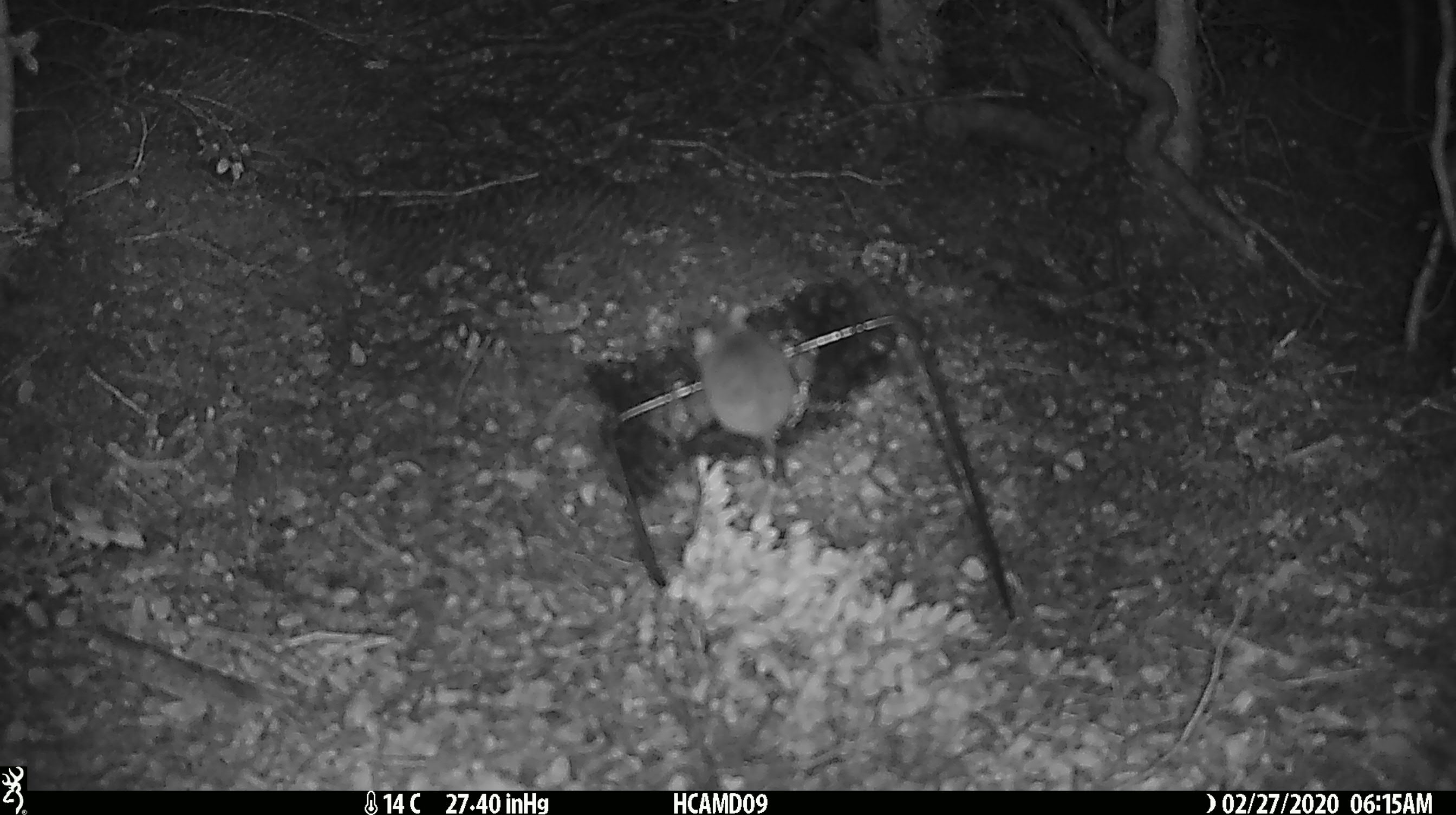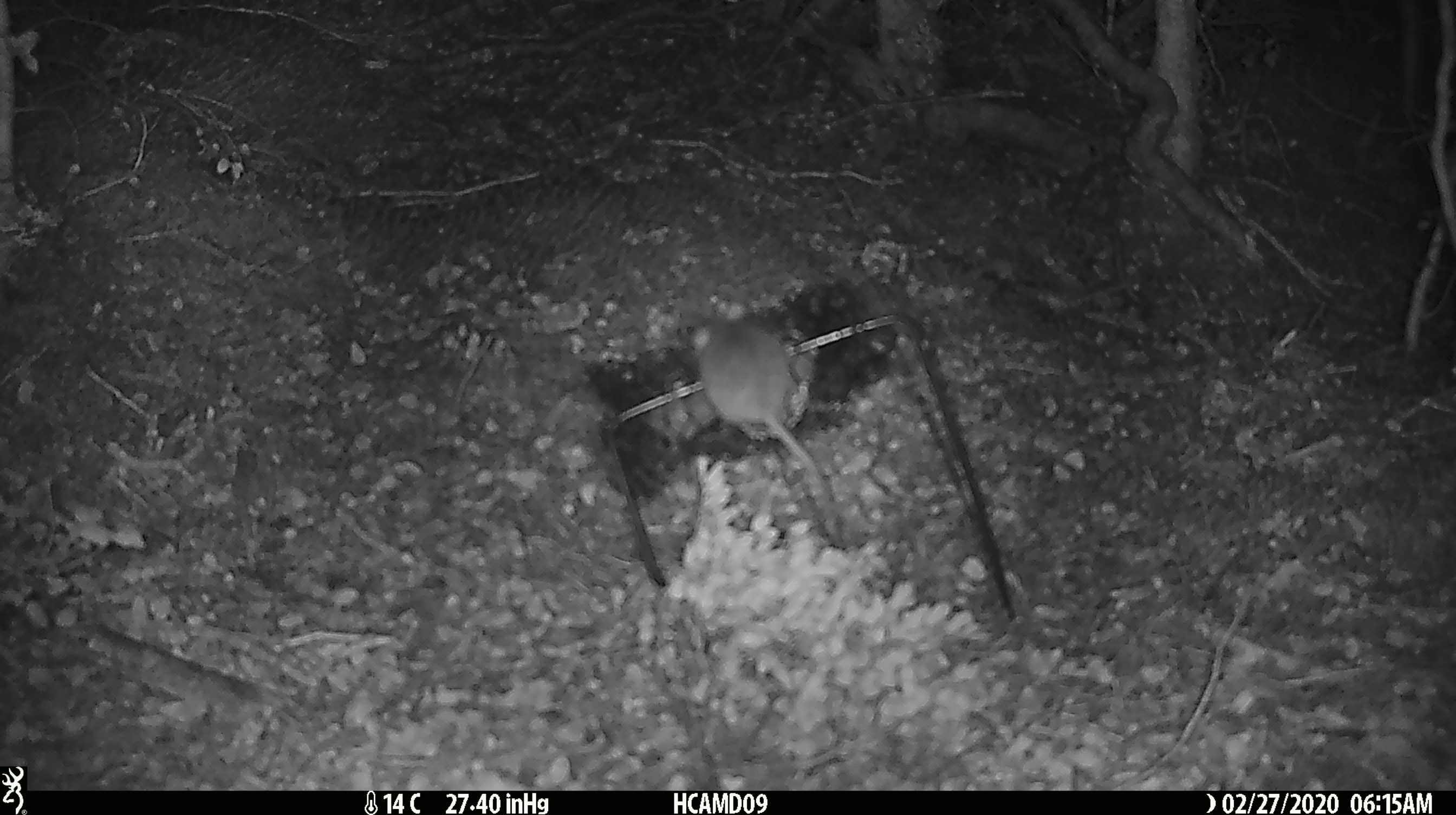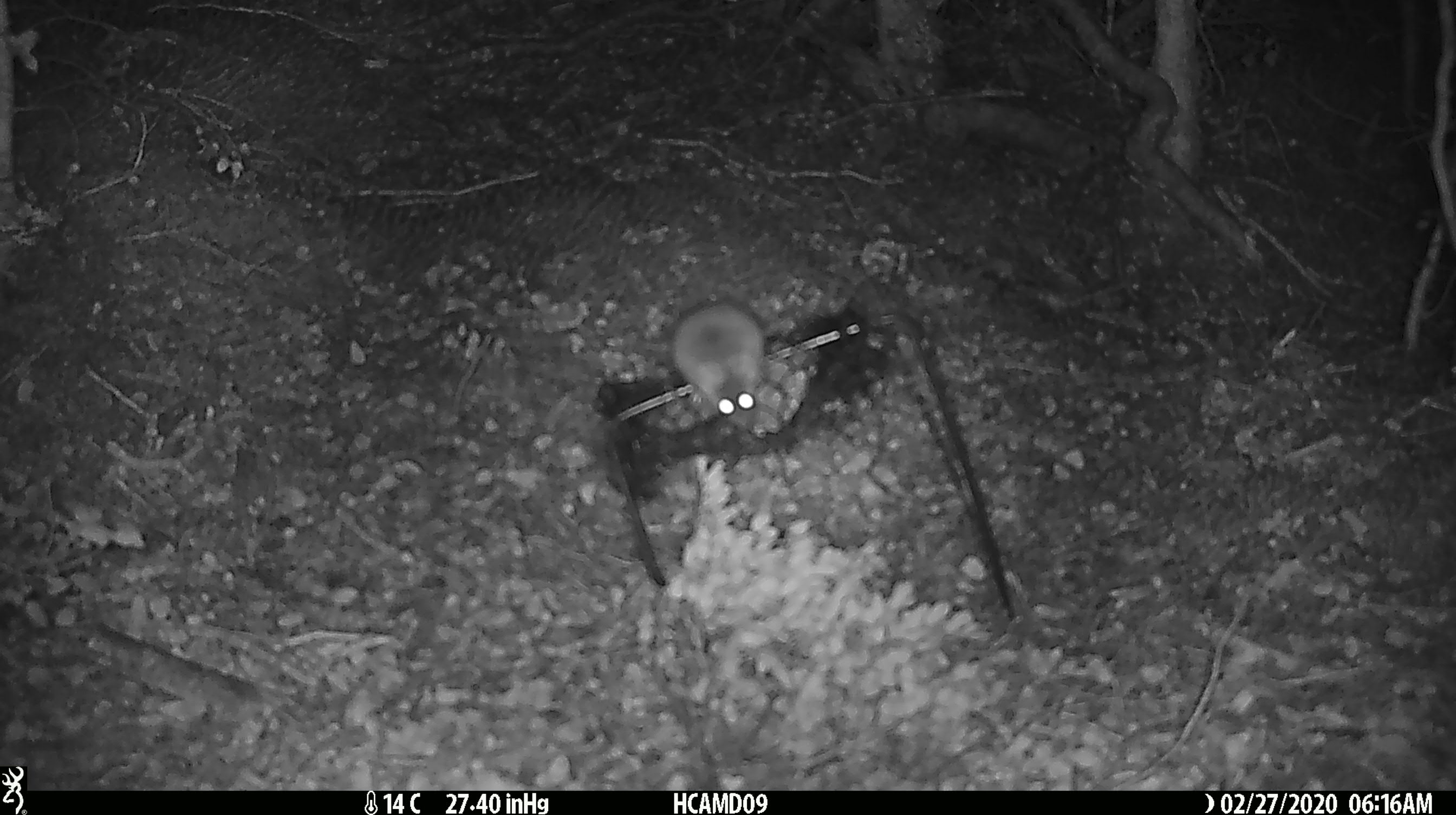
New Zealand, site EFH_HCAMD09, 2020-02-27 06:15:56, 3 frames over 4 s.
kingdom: Animalia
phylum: Chordata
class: Mammalia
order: Rodentia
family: Muridae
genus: Mus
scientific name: Mus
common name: mouse